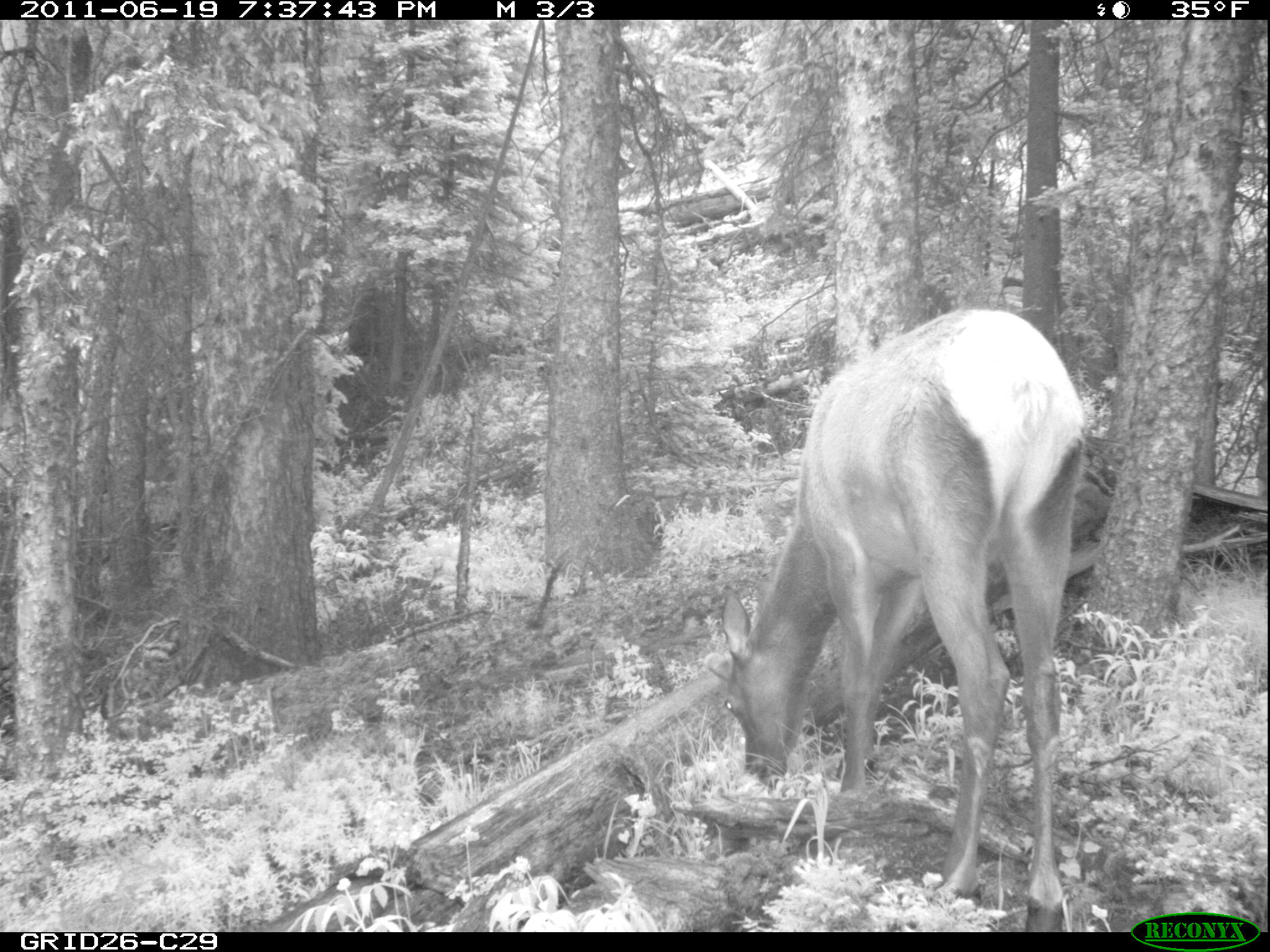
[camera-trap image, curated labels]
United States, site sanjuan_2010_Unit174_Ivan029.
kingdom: Animalia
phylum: Chordata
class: Mammalia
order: Artiodactyla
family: Cervidae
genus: Cervus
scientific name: Cervus elaphus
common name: red deer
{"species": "Cervus elaphus (red deer)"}